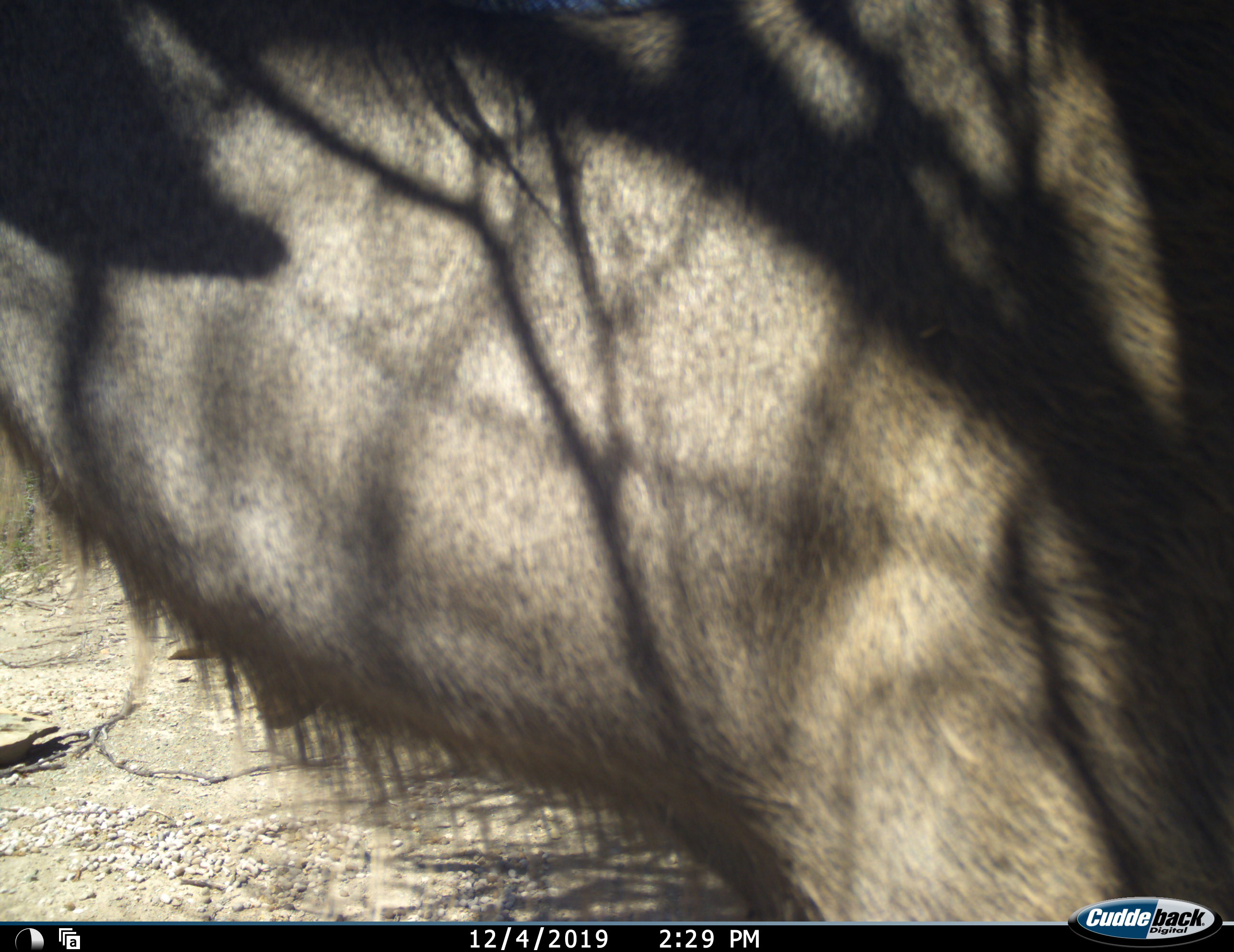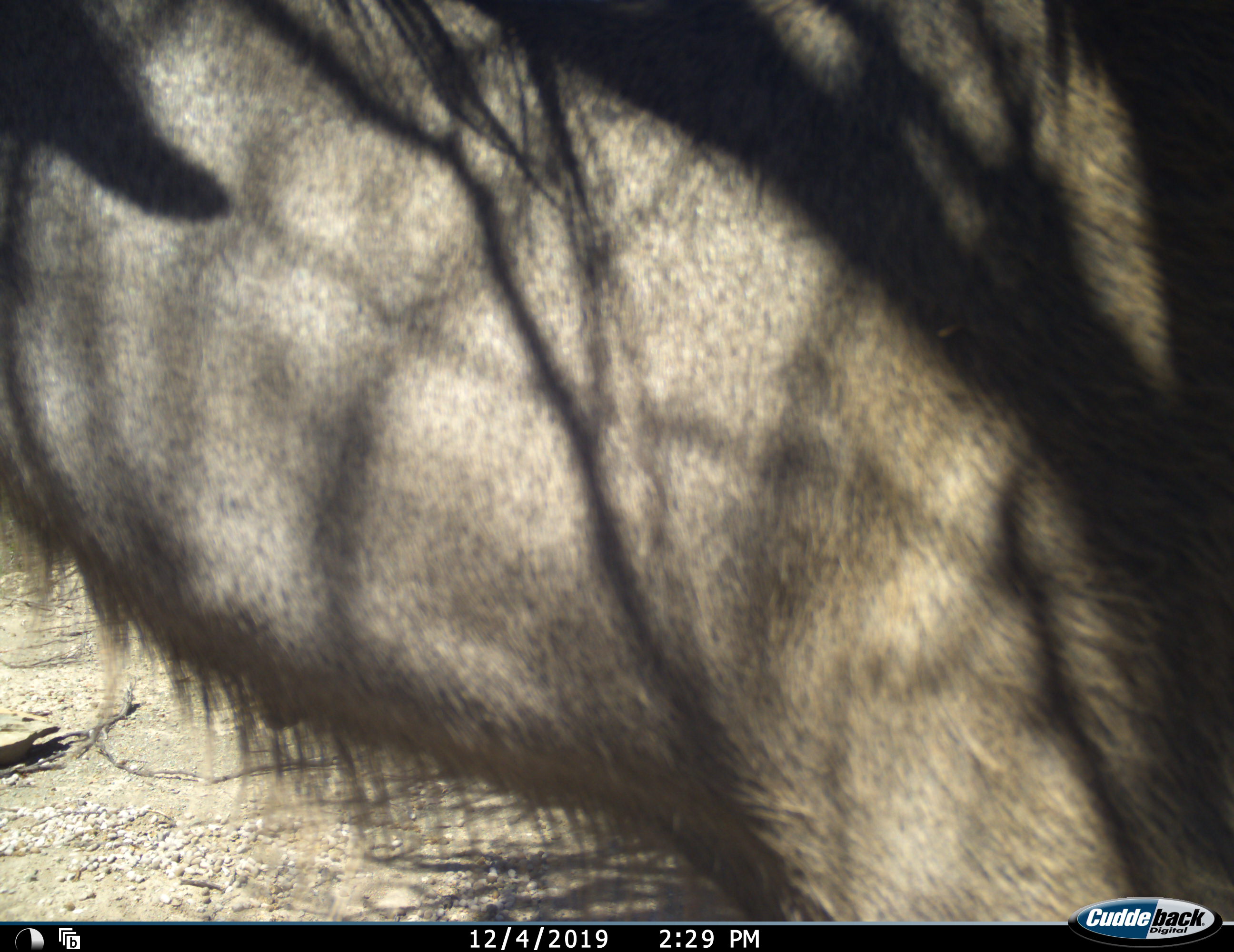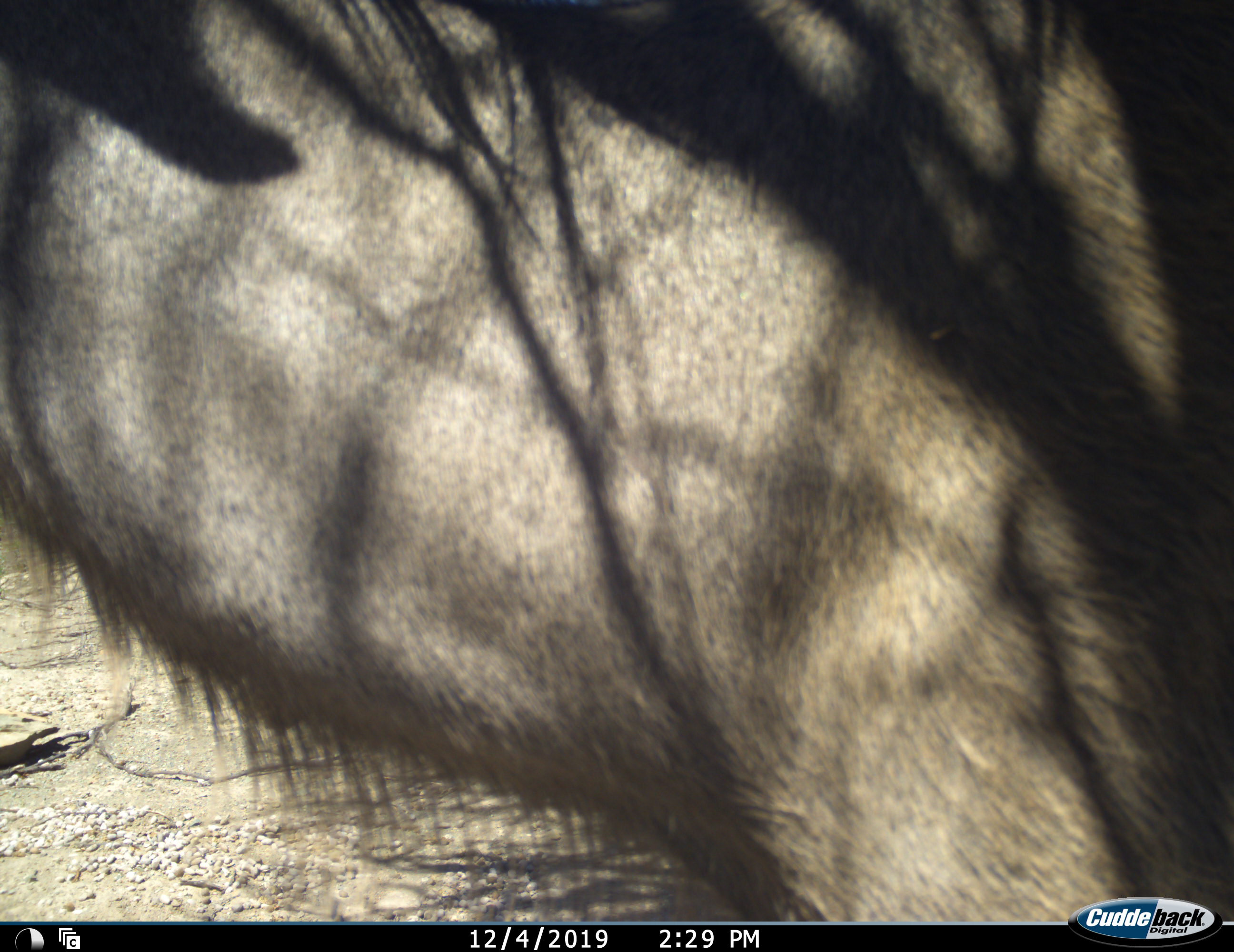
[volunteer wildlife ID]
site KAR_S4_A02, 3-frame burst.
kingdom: Animalia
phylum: Chordata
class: Mammalia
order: Artiodactyla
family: Bovidae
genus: Tragelaphus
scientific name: Tragelaphus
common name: kudu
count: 1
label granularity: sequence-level